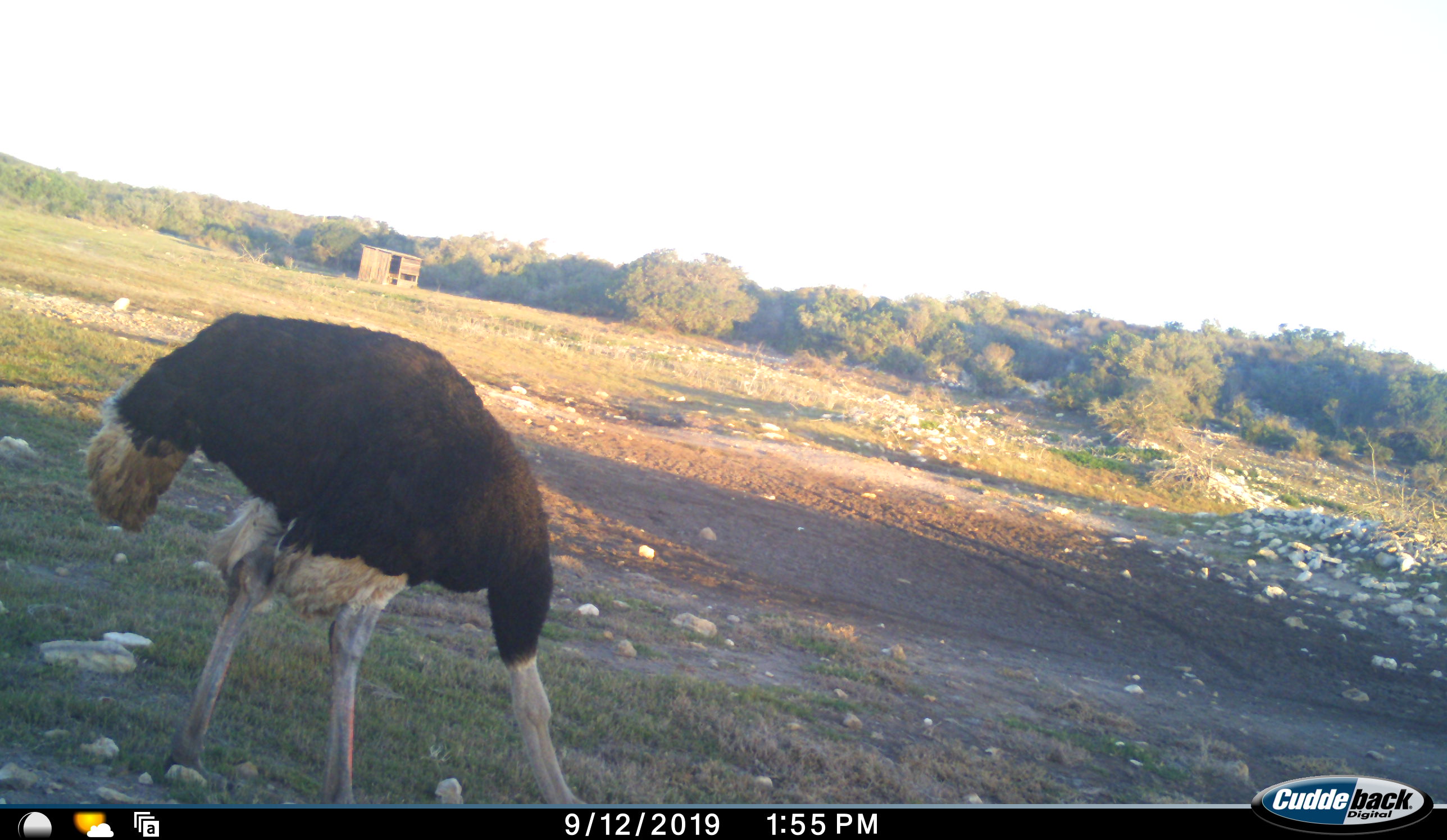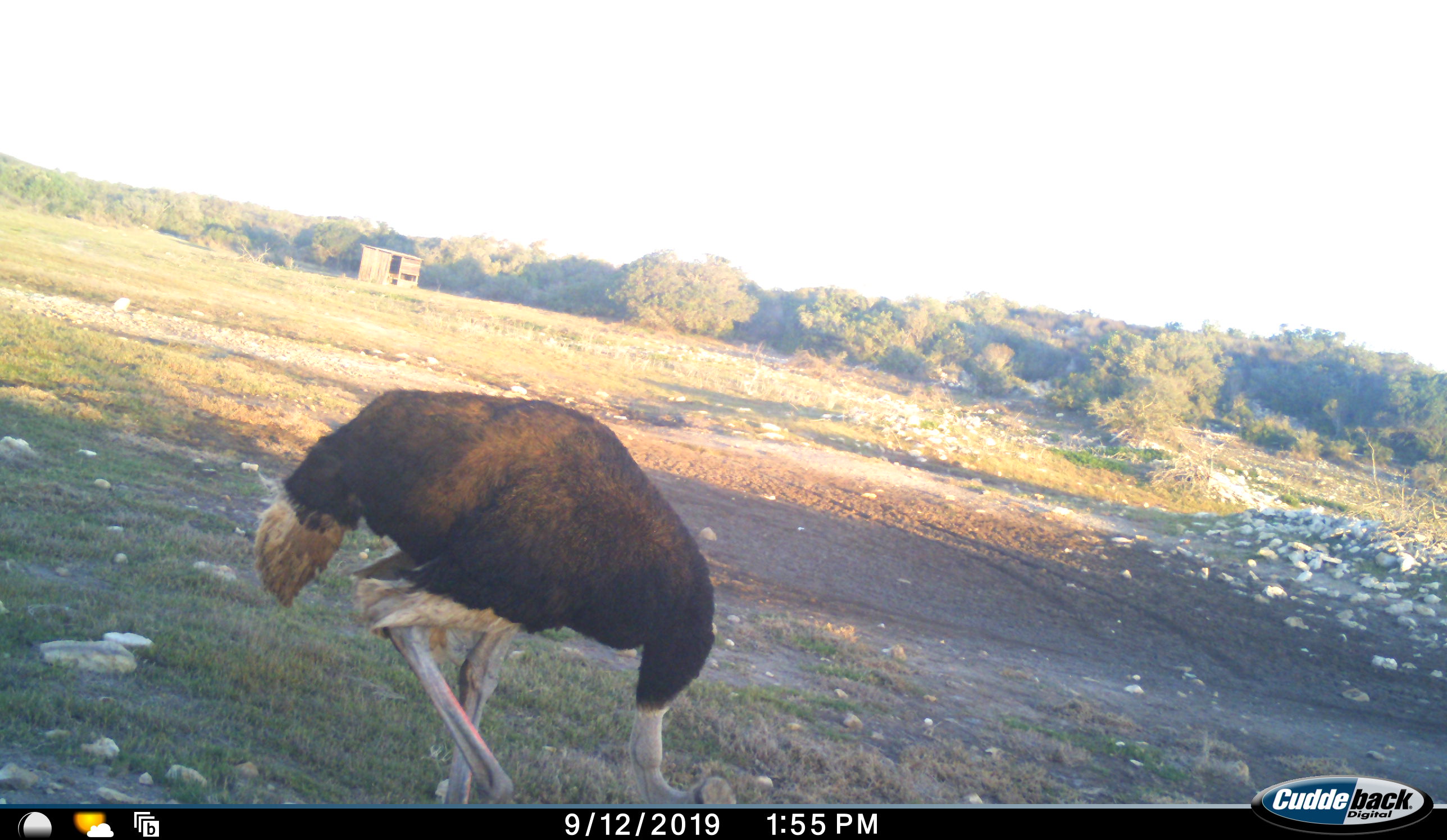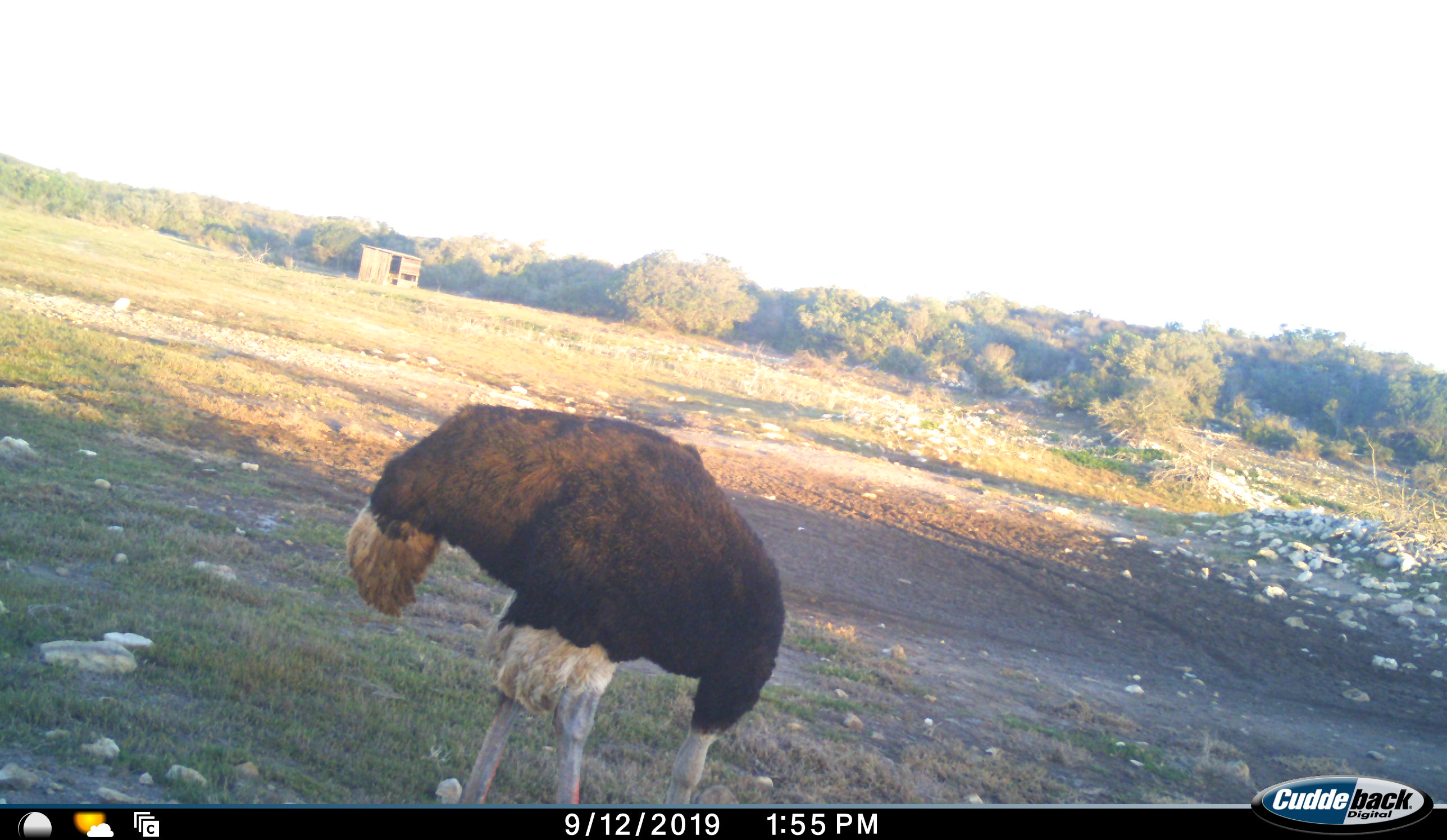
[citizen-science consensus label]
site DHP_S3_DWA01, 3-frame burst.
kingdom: Animalia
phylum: Chordata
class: Aves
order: Struthioniformes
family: Struthionidae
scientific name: Struthionidae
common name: ostrich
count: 1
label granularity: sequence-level